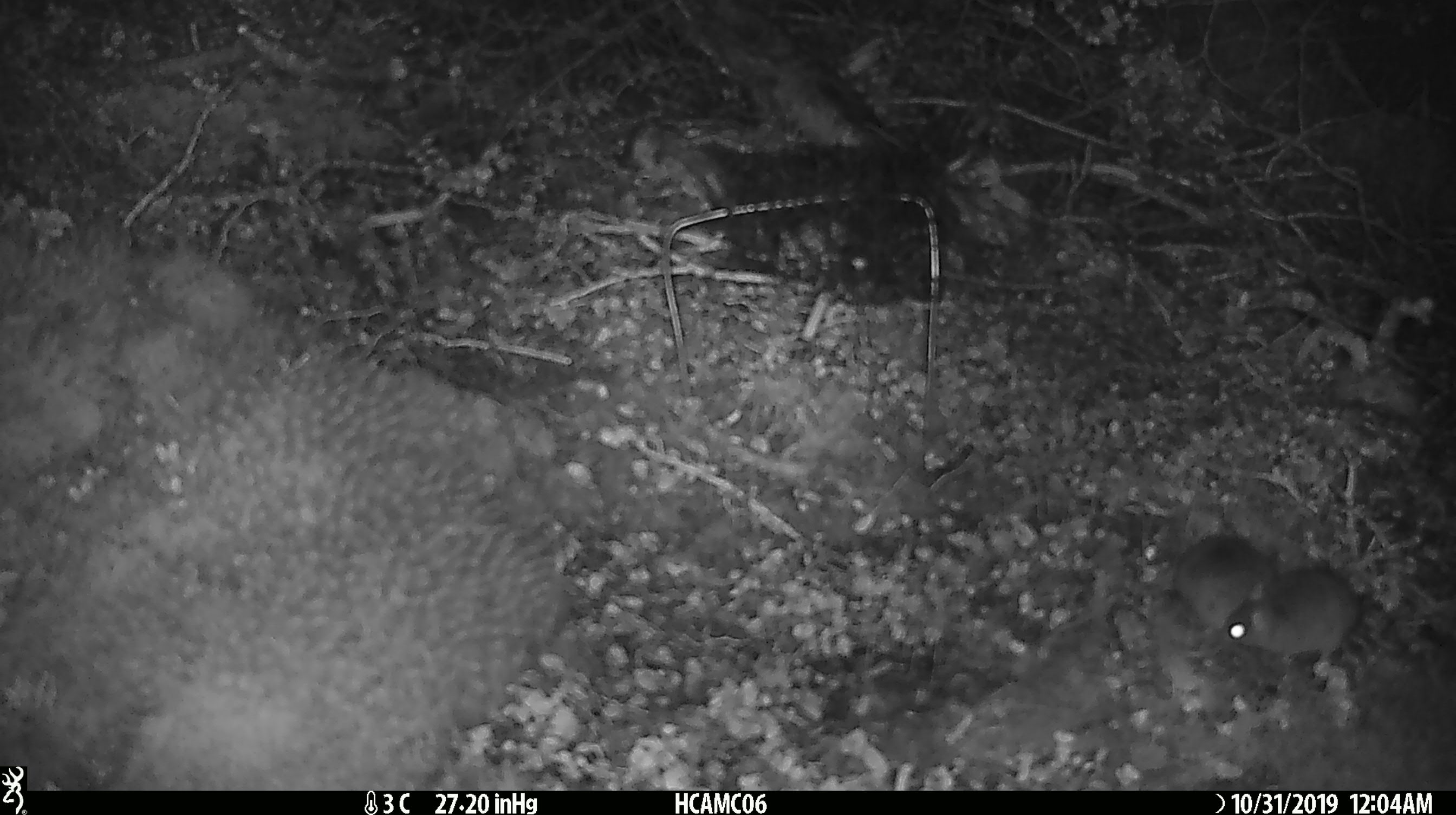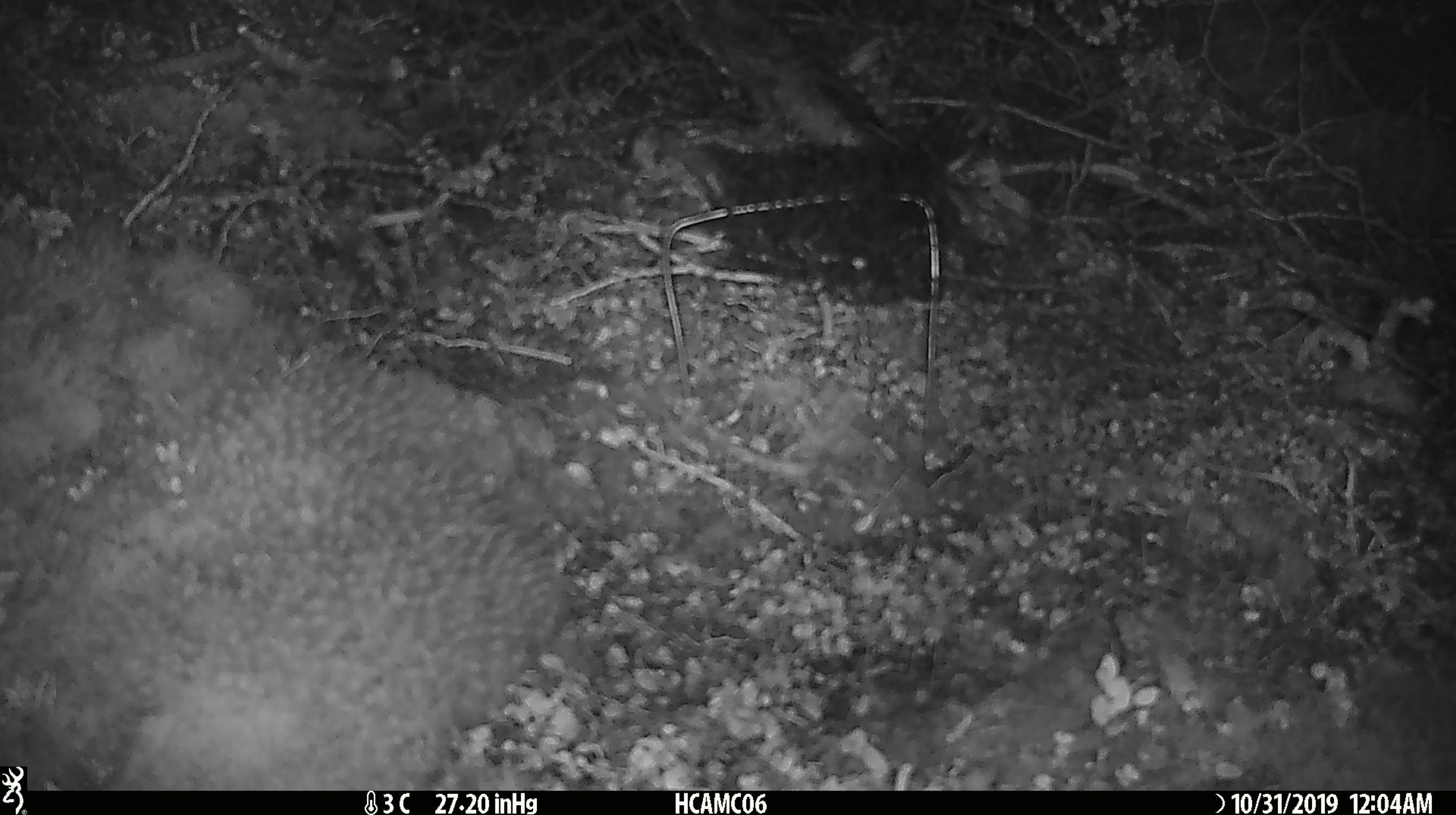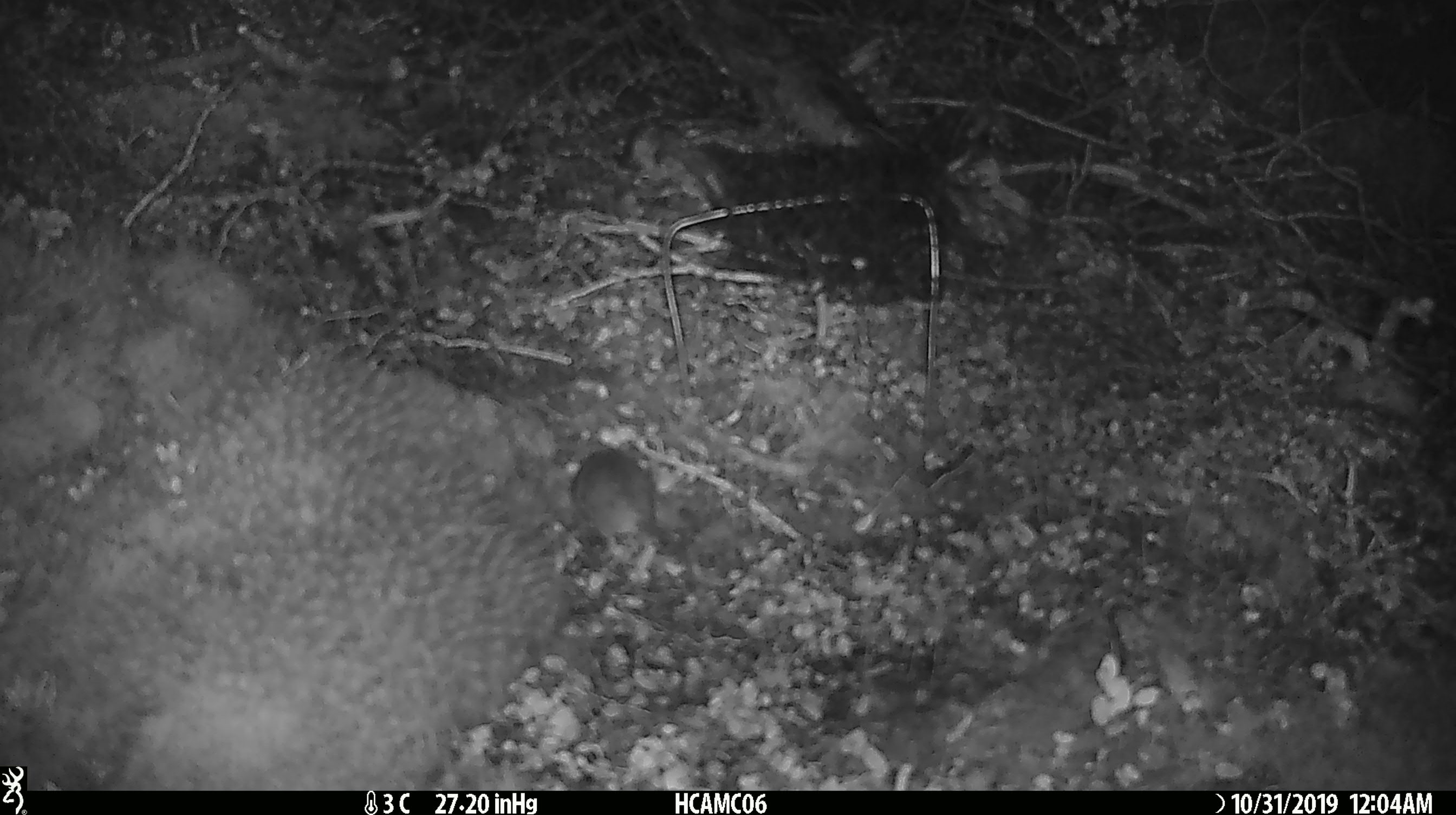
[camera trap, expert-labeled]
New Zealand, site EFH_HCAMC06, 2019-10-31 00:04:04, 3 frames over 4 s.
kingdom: Animalia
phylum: Chordata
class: Mammalia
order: Rodentia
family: Muridae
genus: Mus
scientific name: Mus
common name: mouse